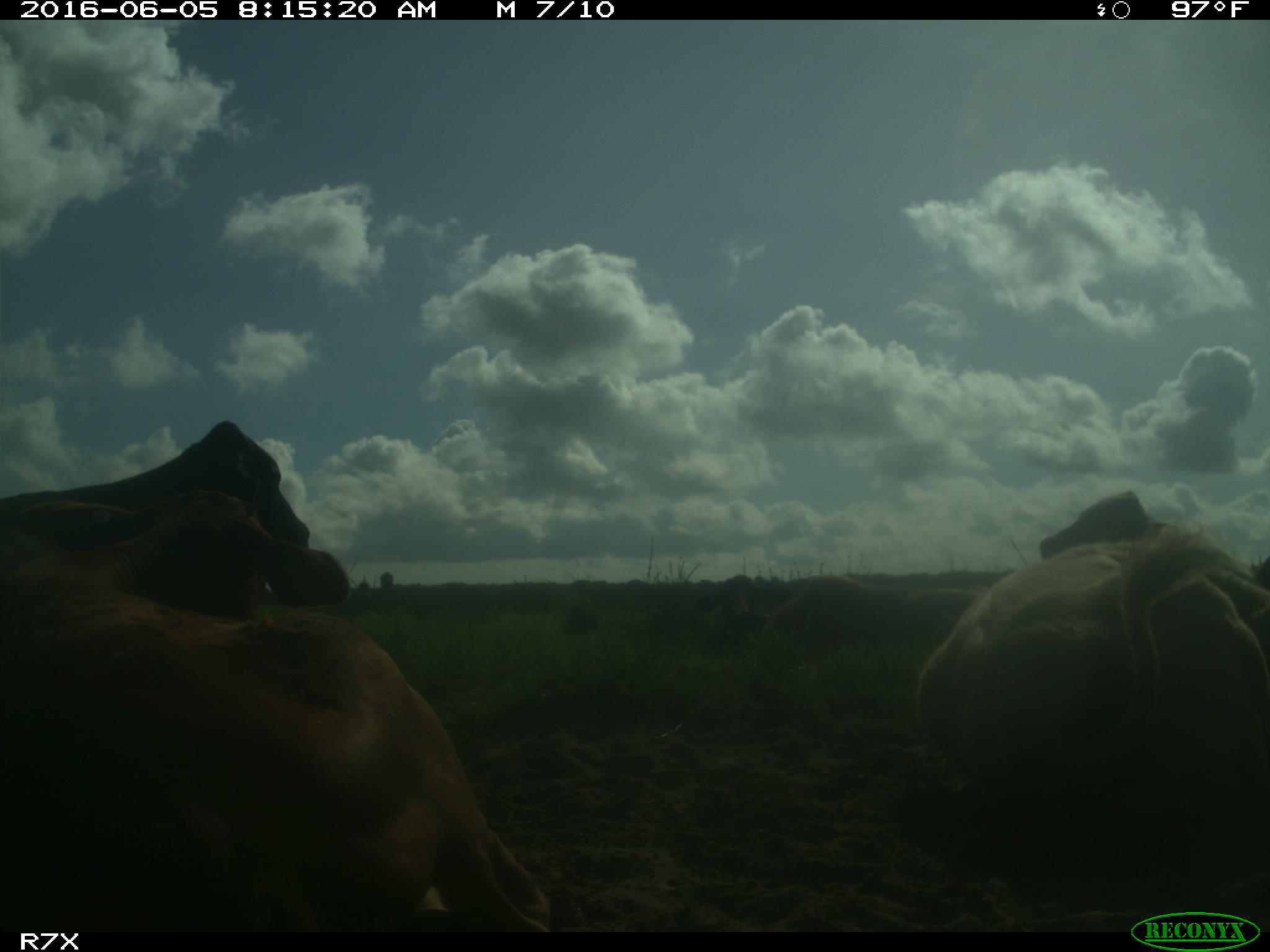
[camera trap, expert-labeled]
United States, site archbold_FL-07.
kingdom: Animalia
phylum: Chordata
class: Mammalia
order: Artiodactyla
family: Bovidae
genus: Bos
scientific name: Bos taurus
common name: domestic cow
Bos taurus (domestic cow).